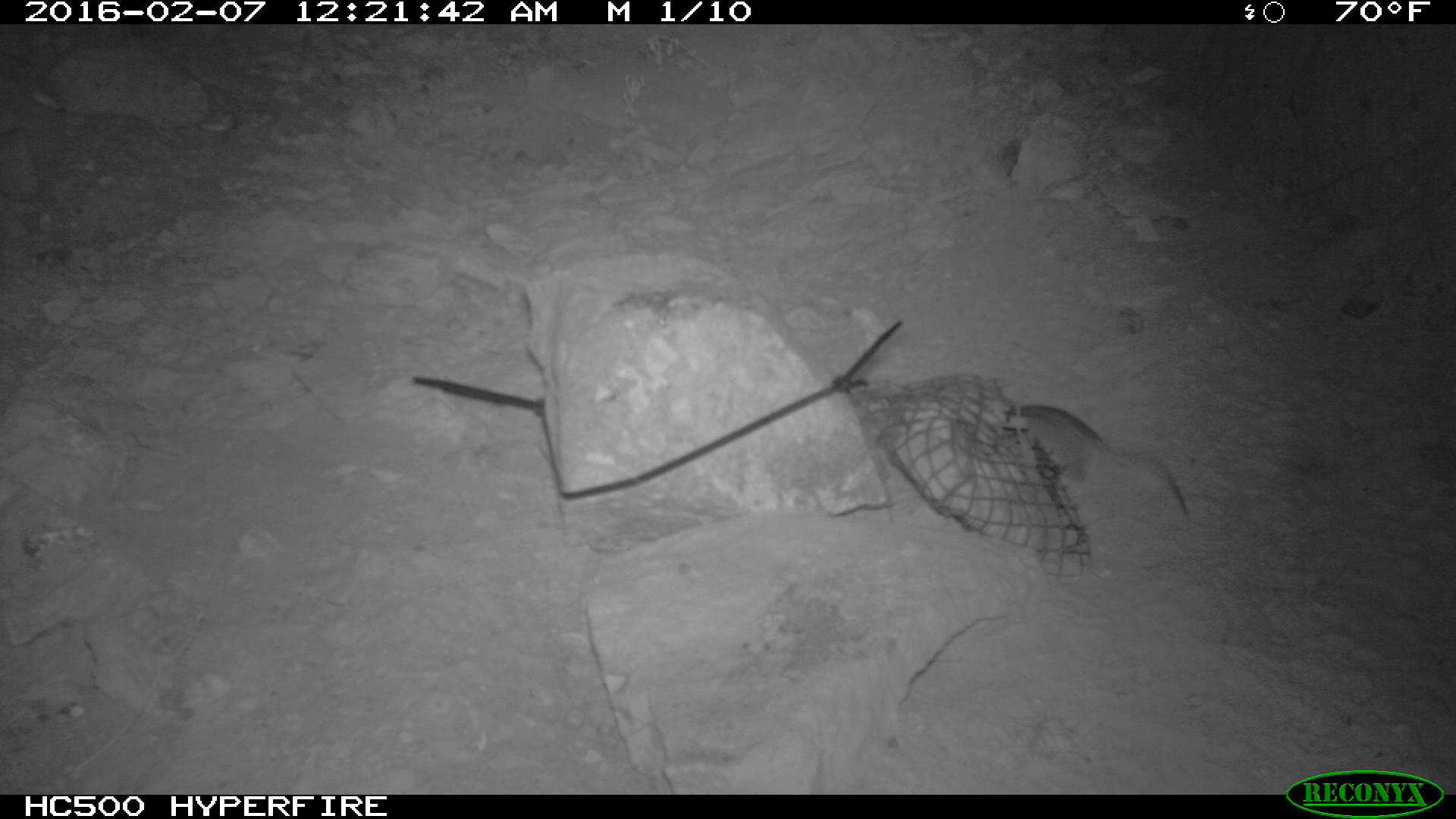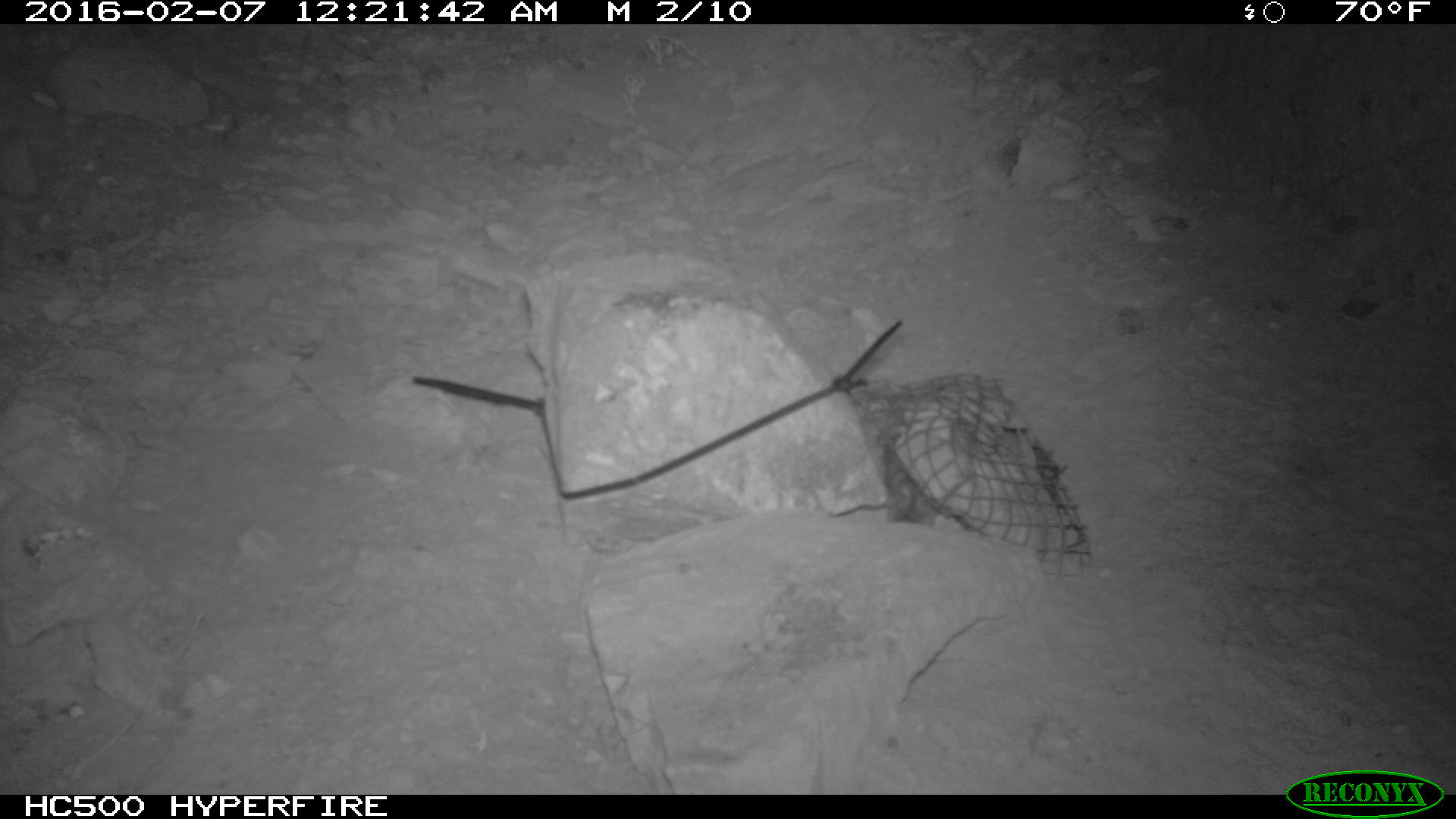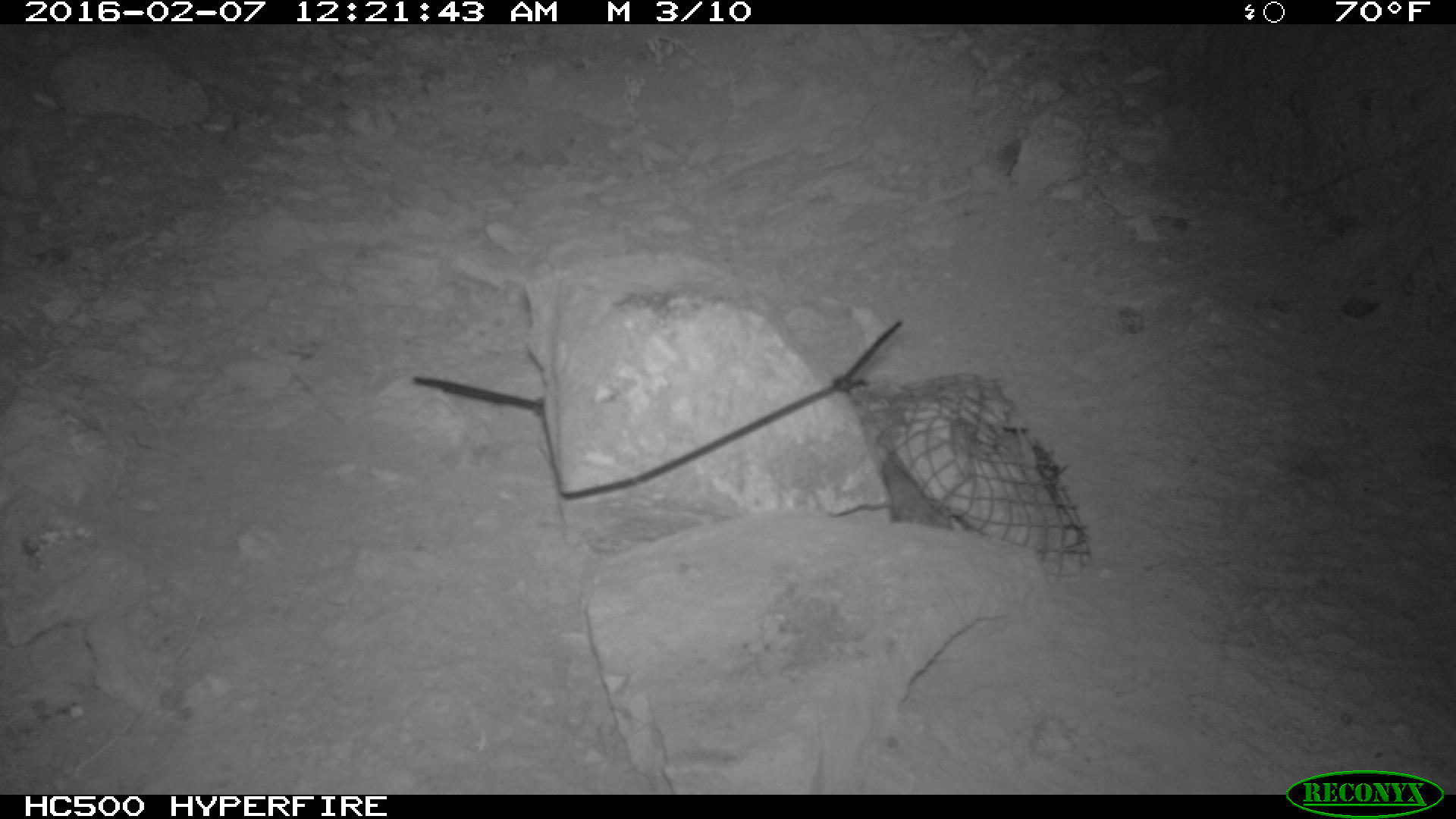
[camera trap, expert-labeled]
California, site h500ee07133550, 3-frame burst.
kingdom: Animalia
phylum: Chordata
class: Mammalia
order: Rodentia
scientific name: Rodentia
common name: rodent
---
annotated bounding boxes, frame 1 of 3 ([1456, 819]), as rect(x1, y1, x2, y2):
rodent: rect(1008, 402, 1189, 519)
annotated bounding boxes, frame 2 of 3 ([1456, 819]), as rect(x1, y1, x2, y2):
rodent: rect(884, 463, 940, 528)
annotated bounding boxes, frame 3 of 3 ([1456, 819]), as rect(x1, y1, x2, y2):
rodent: rect(882, 450, 950, 528)